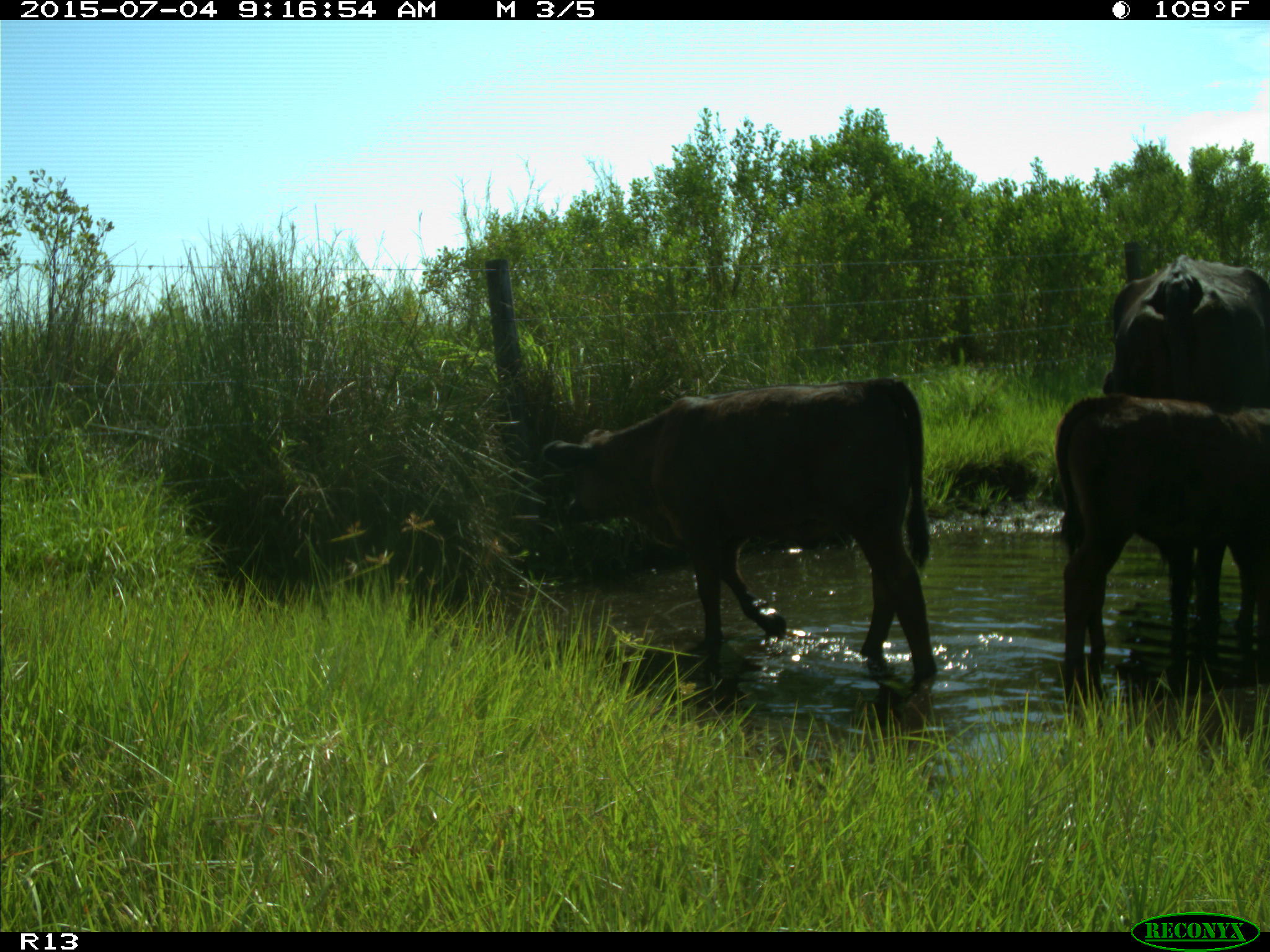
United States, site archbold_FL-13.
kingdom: Animalia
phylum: Chordata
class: Mammalia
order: Artiodactyla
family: Bovidae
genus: Bos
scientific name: Bos taurus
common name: domestic cow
Bos taurus (domestic cow).